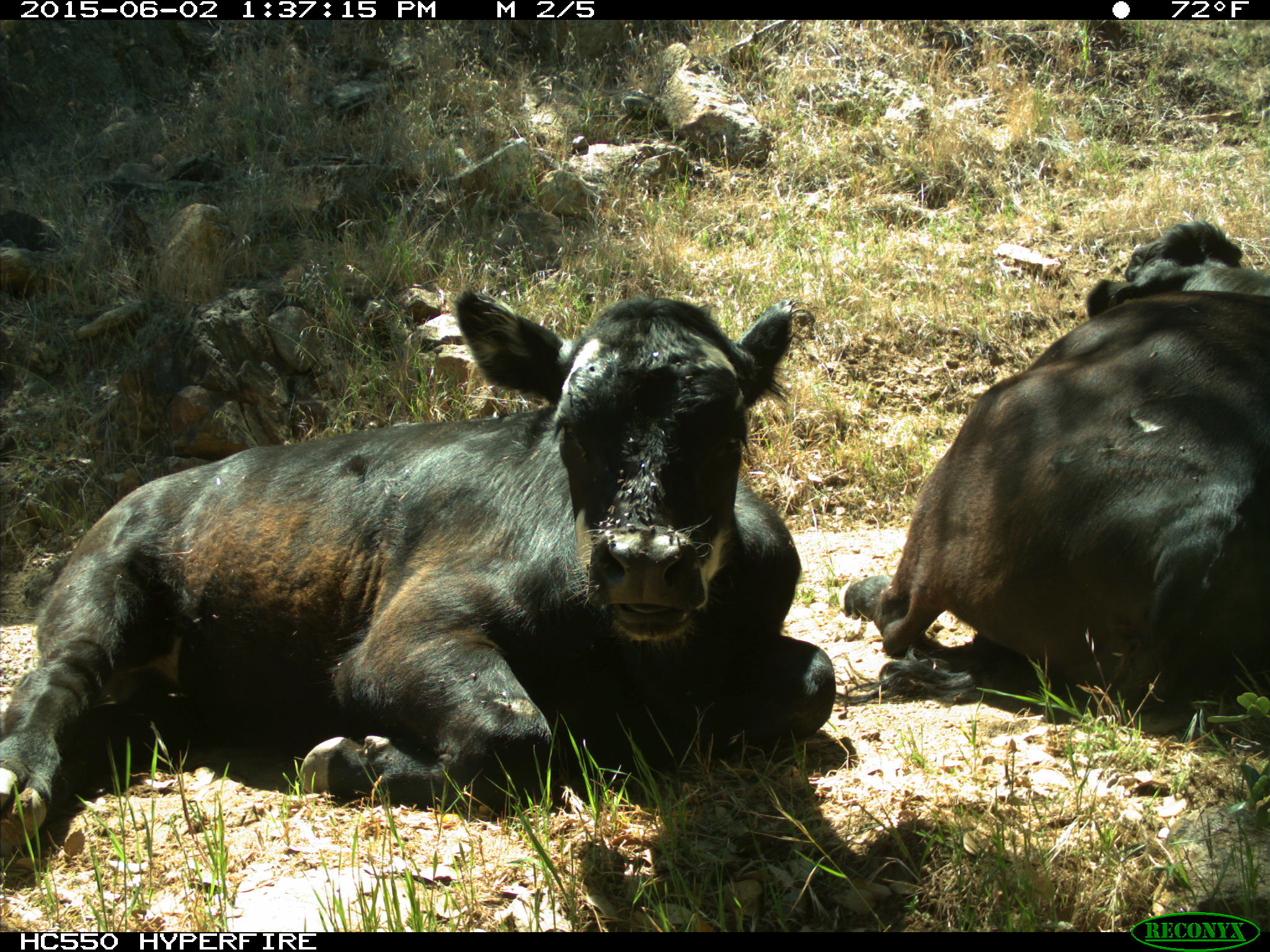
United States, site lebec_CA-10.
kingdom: Animalia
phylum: Chordata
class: Mammalia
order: Artiodactyla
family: Bovidae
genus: Bos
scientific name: Bos taurus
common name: domestic cow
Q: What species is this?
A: Bos taurus (domestic cow).